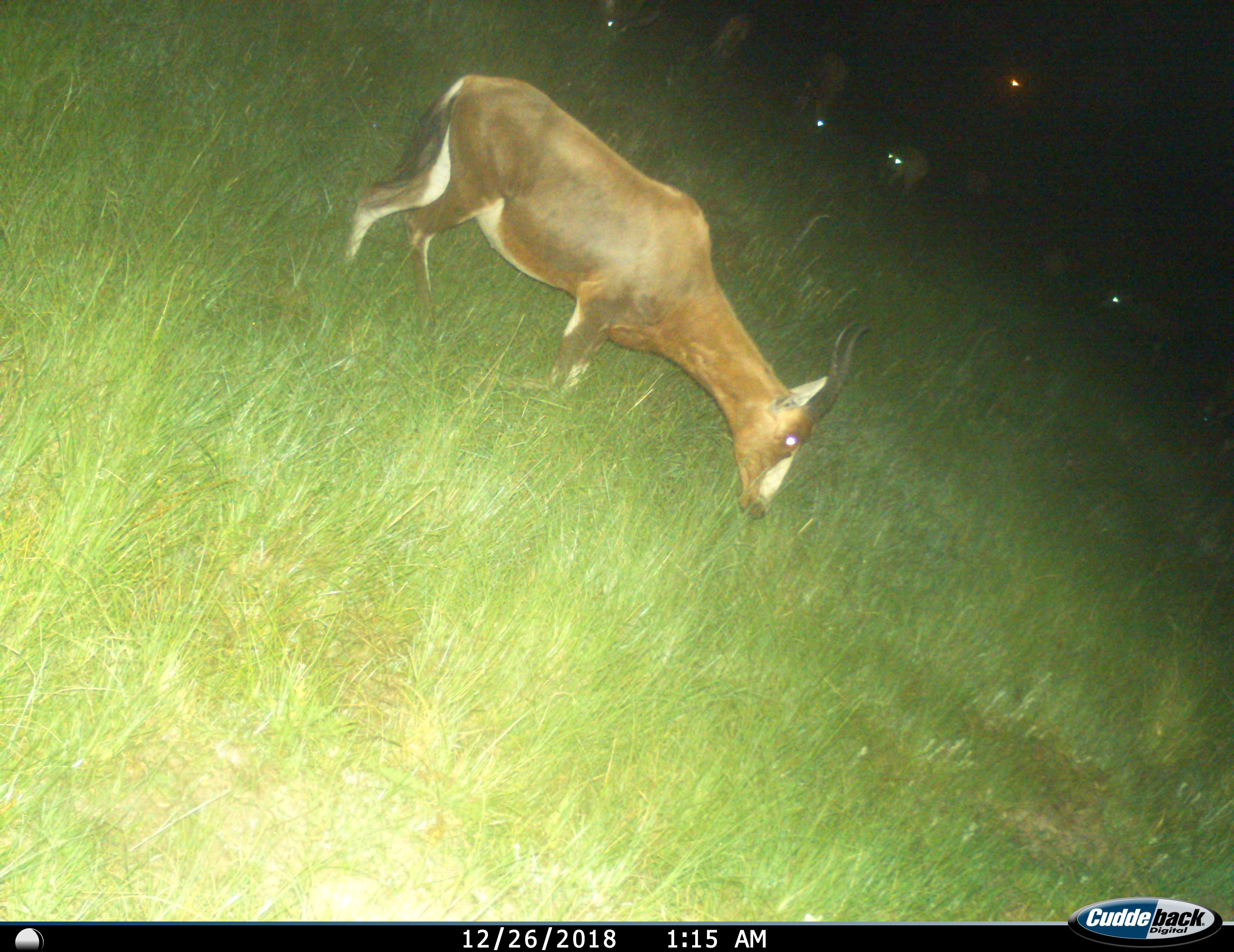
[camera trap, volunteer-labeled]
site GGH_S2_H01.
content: unidentified animal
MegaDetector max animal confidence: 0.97